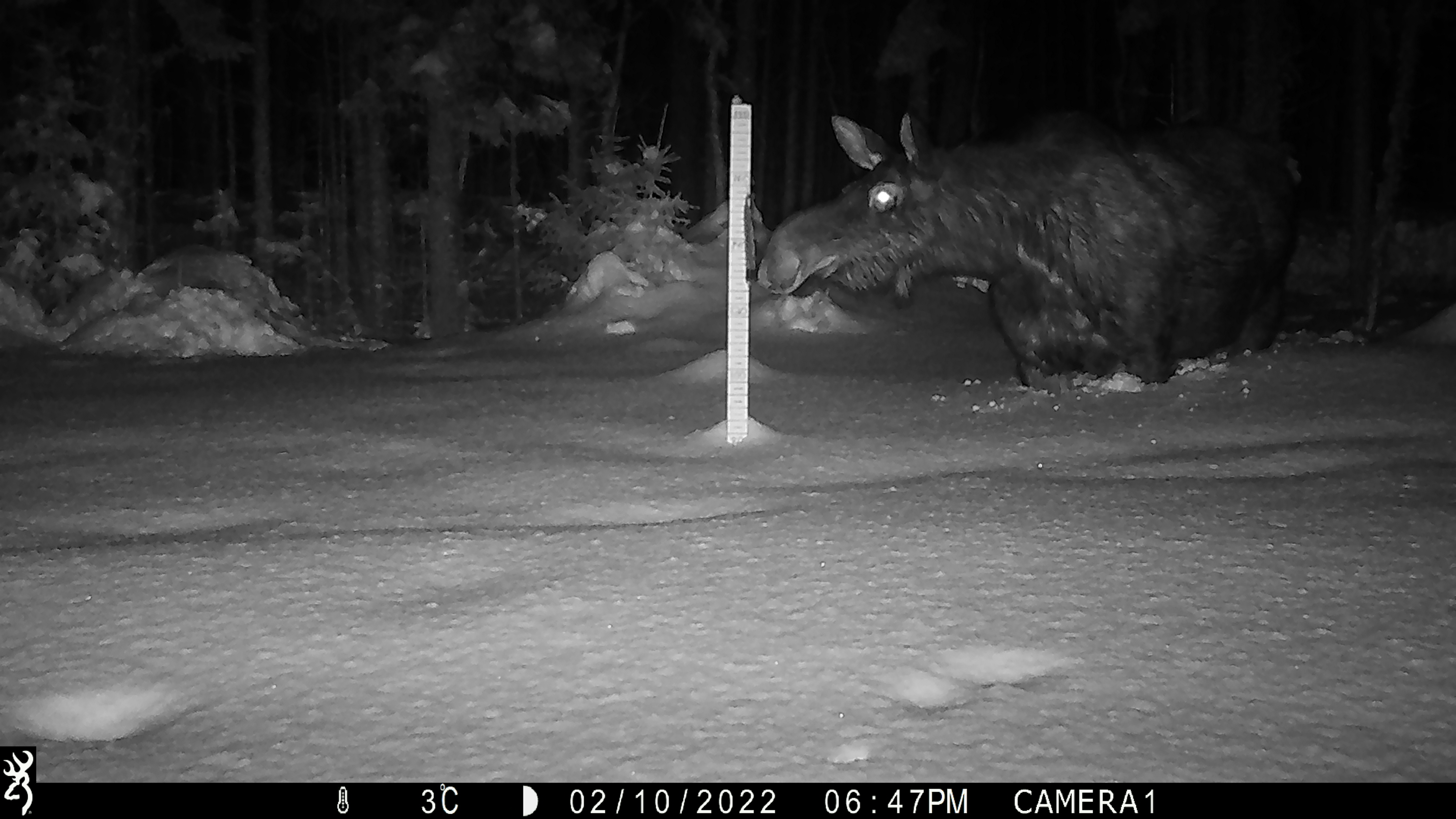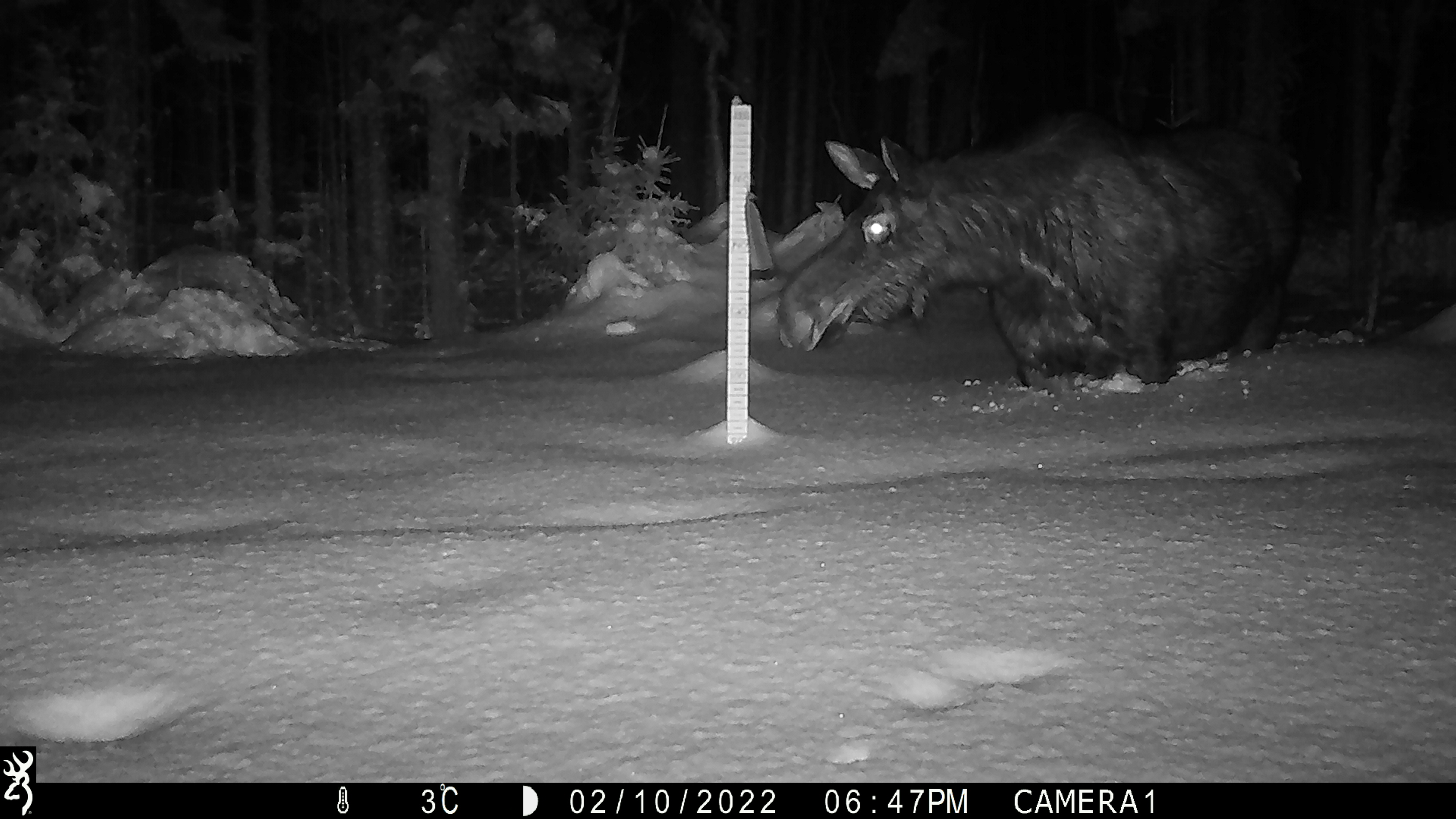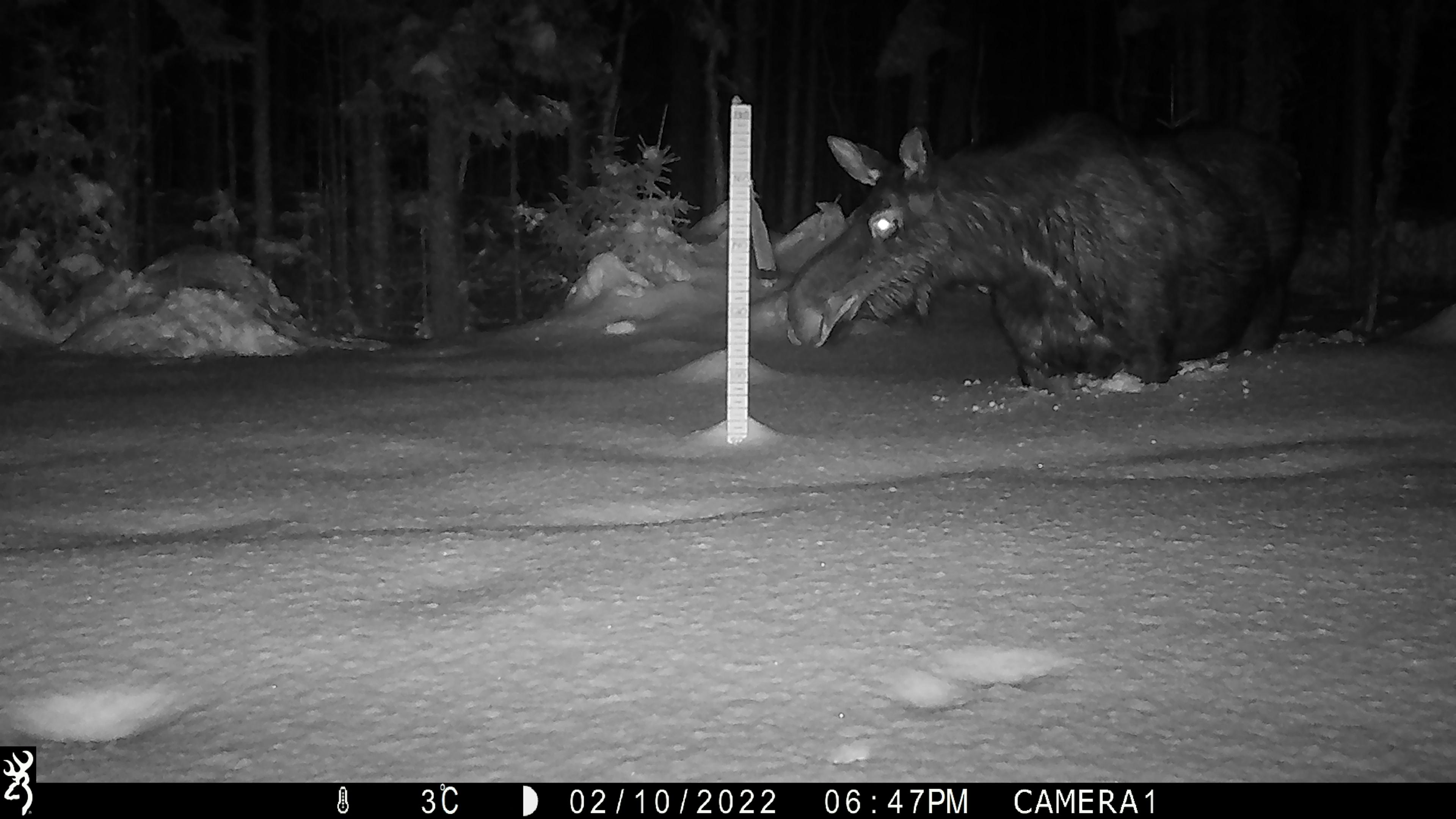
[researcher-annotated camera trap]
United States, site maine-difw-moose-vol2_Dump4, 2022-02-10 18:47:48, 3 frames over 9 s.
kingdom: Animalia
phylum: Chordata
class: Mammalia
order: Artiodactyla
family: Cervidae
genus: Alces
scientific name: Alces alces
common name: moose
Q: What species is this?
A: Moose (Alces alces).